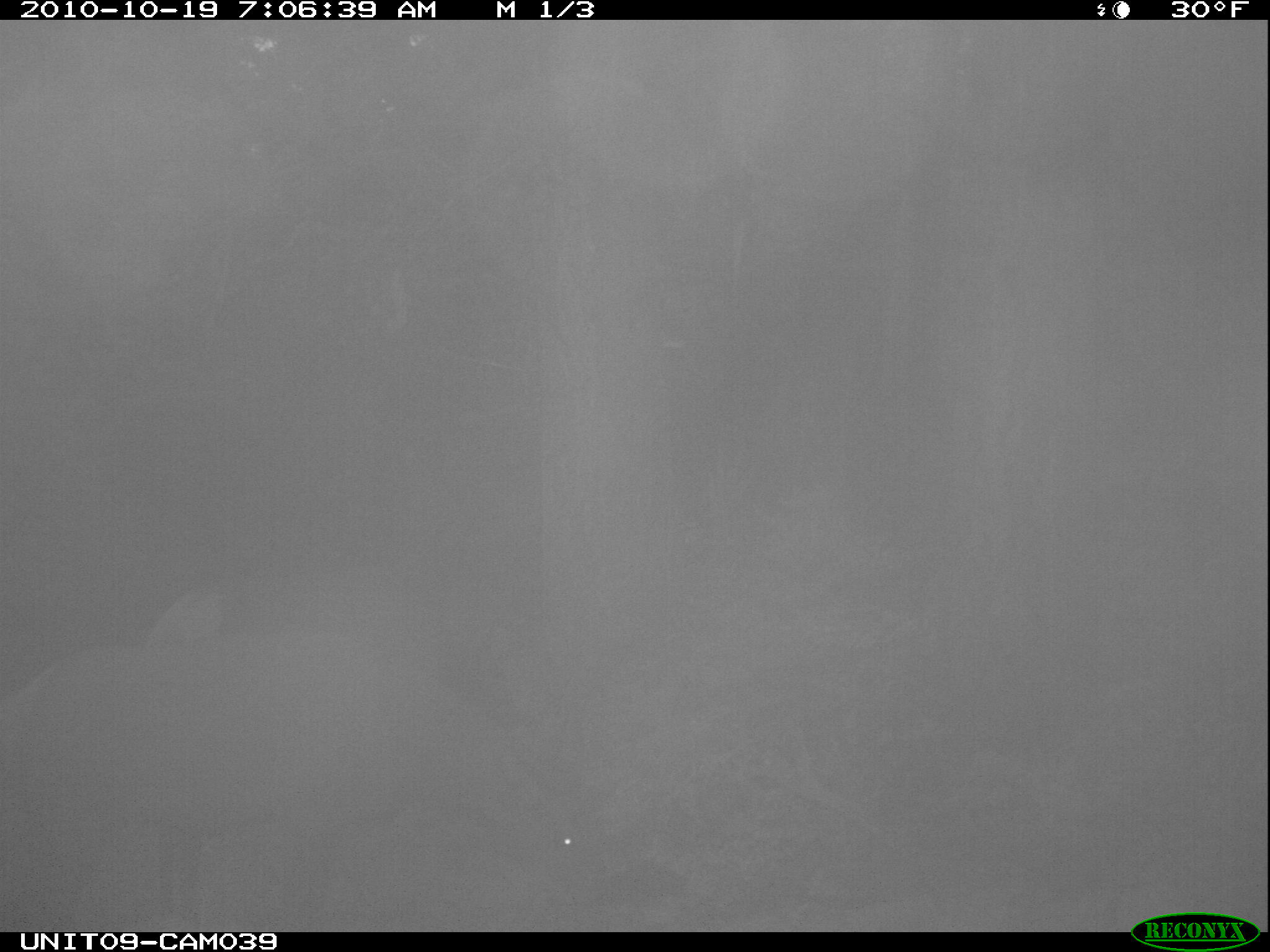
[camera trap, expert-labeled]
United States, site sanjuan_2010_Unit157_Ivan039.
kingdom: Animalia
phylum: Chordata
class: Mammalia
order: Artiodactyla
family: Cervidae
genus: Cervus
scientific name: Cervus elaphus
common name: red deer